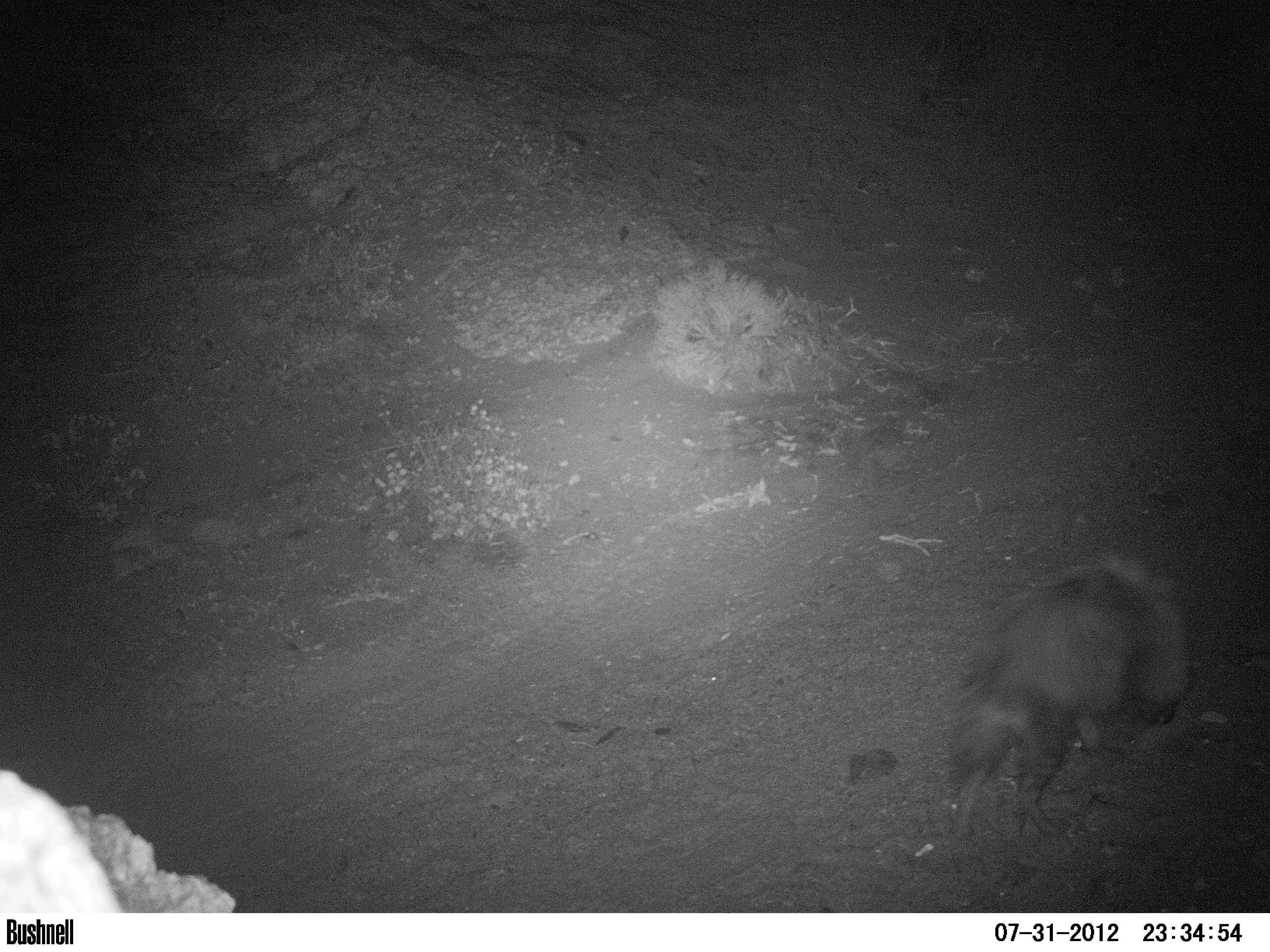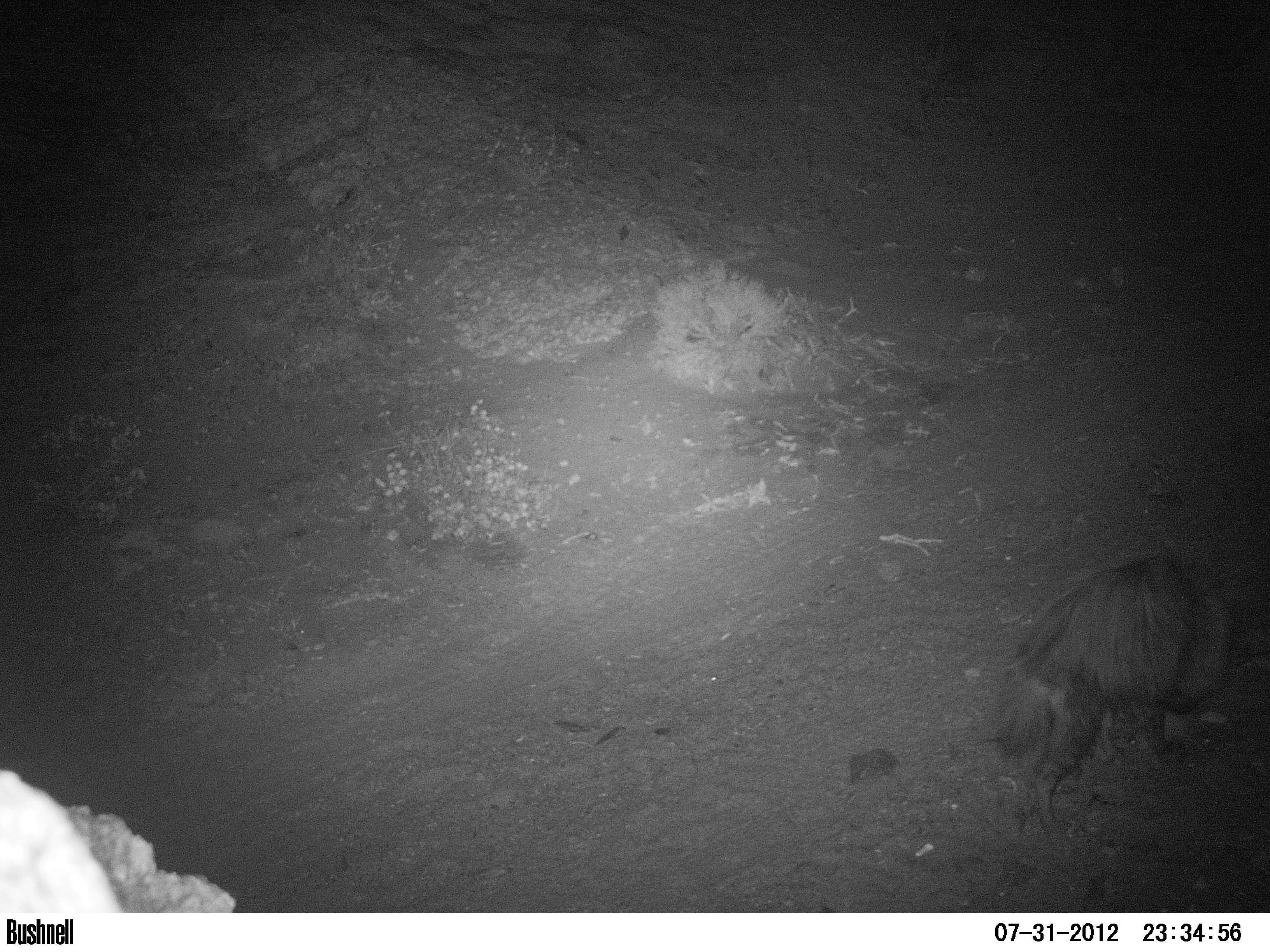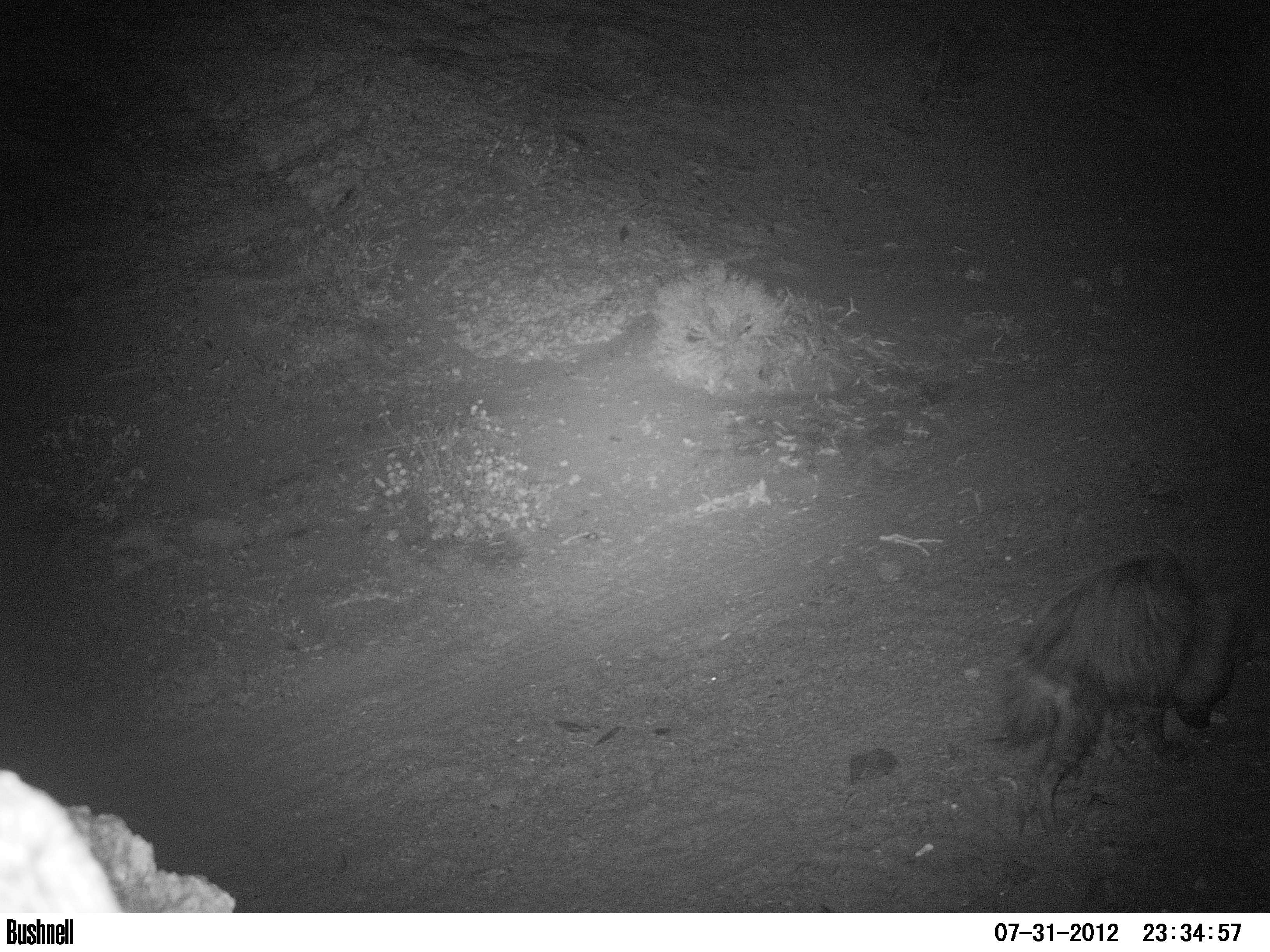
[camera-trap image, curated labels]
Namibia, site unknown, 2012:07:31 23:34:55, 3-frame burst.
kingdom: Animalia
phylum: Chordata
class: Mammalia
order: Carnivora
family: Hyaenidae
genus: Parahyaena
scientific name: Parahyaena brunnea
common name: brown hyena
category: hyaena brunnea